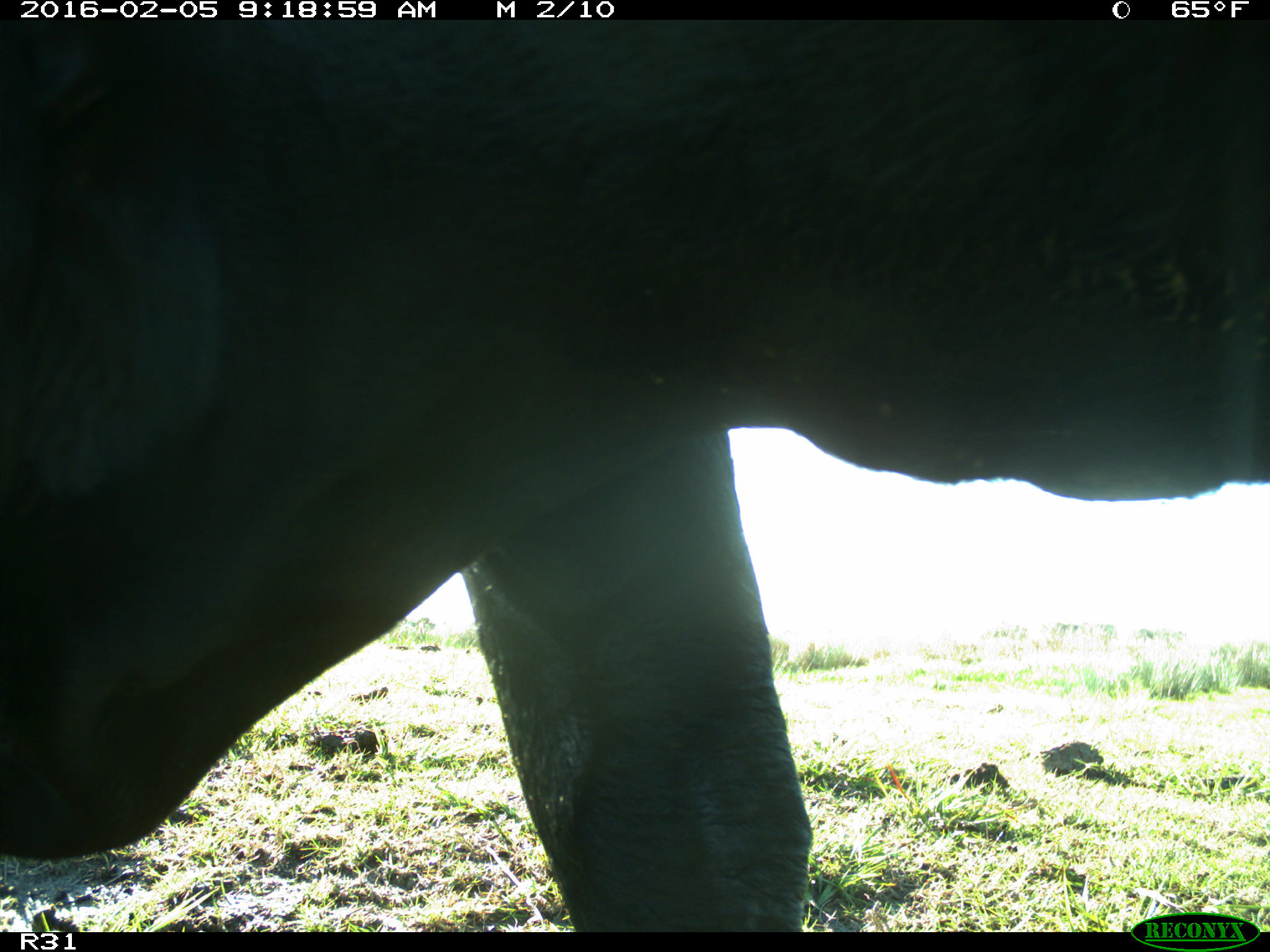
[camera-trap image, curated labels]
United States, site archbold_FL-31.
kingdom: Animalia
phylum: Chordata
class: Mammalia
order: Artiodactyla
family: Bovidae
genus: Bos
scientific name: Bos taurus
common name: domestic cow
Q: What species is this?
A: Bos taurus (domestic cow).